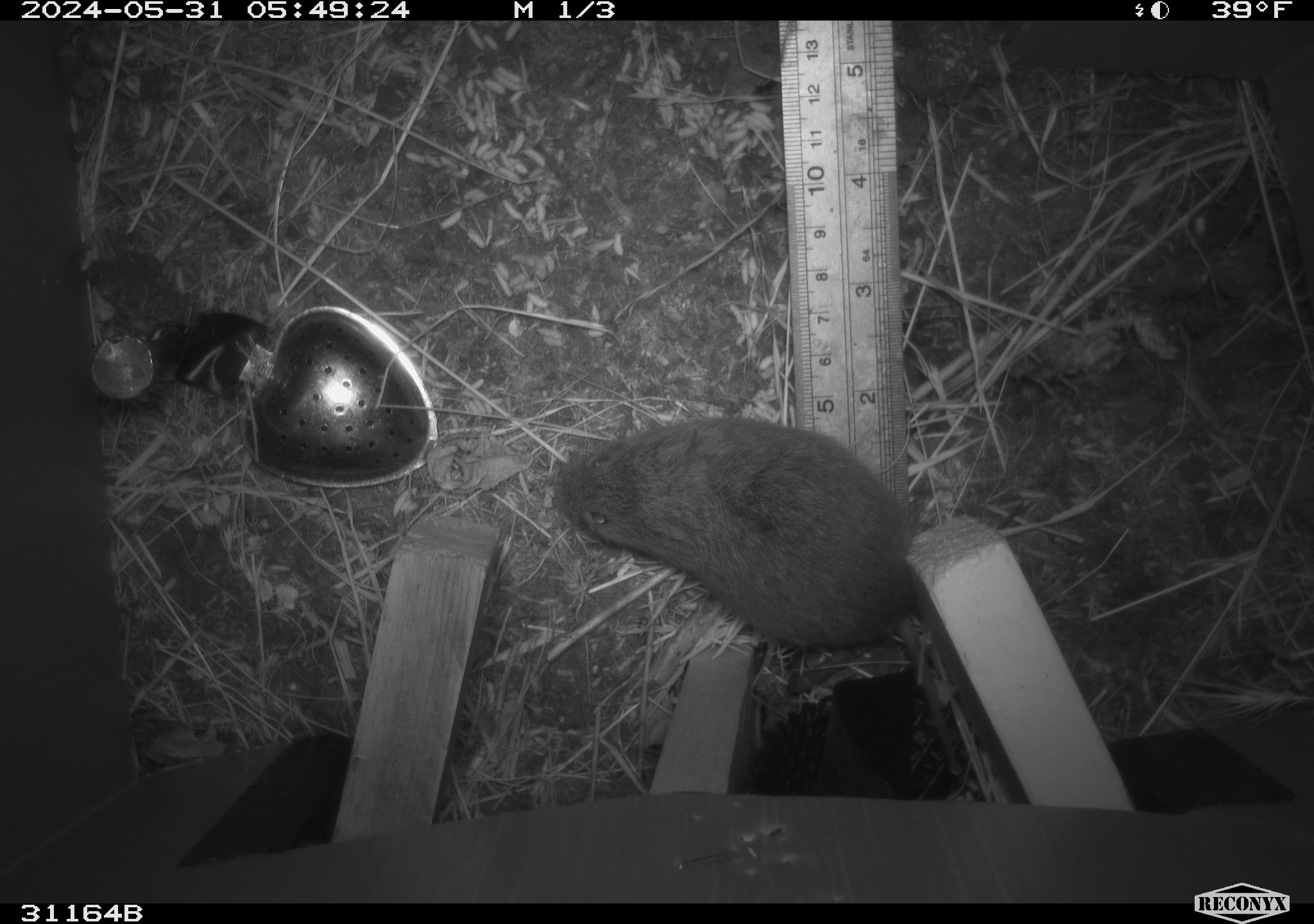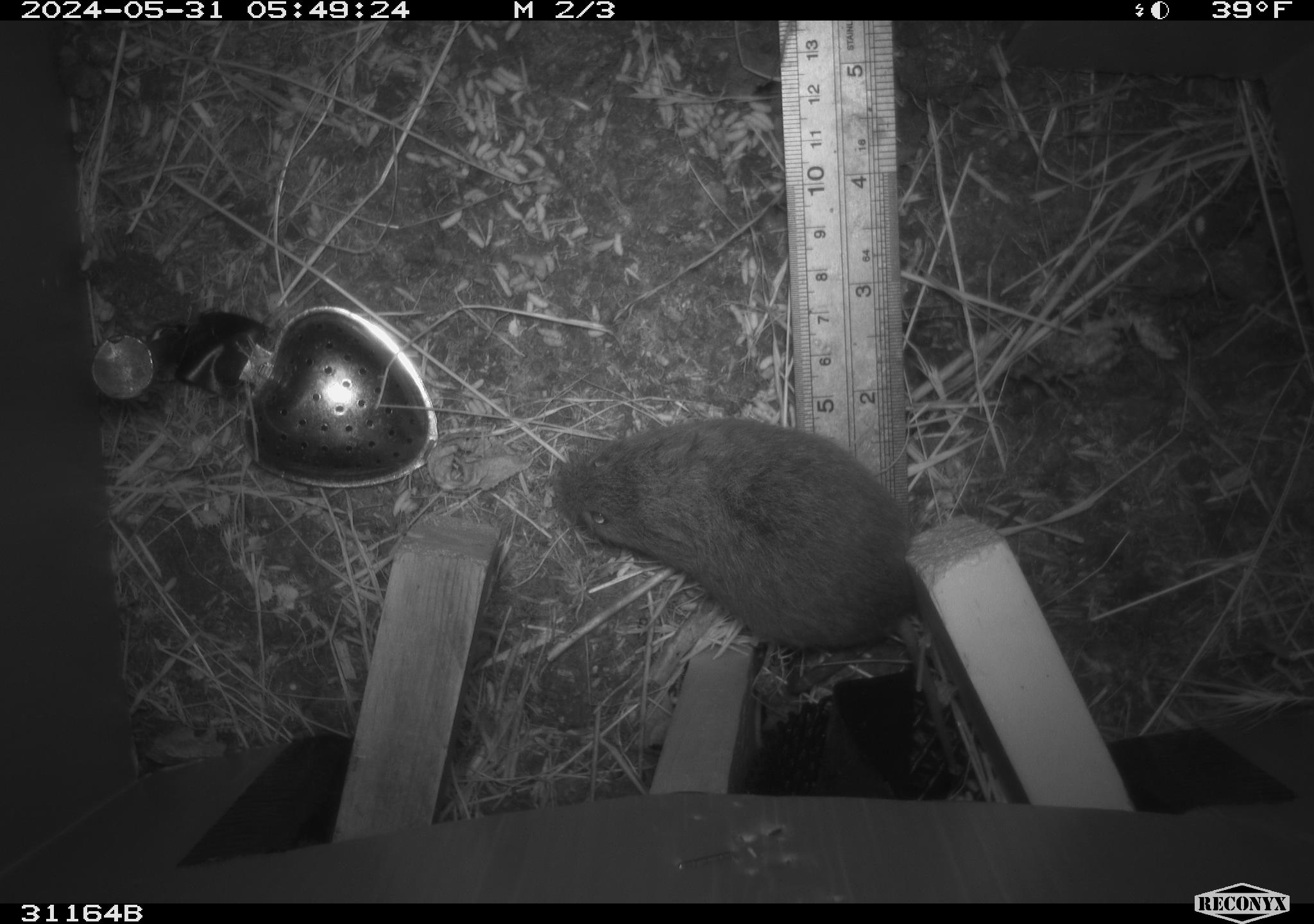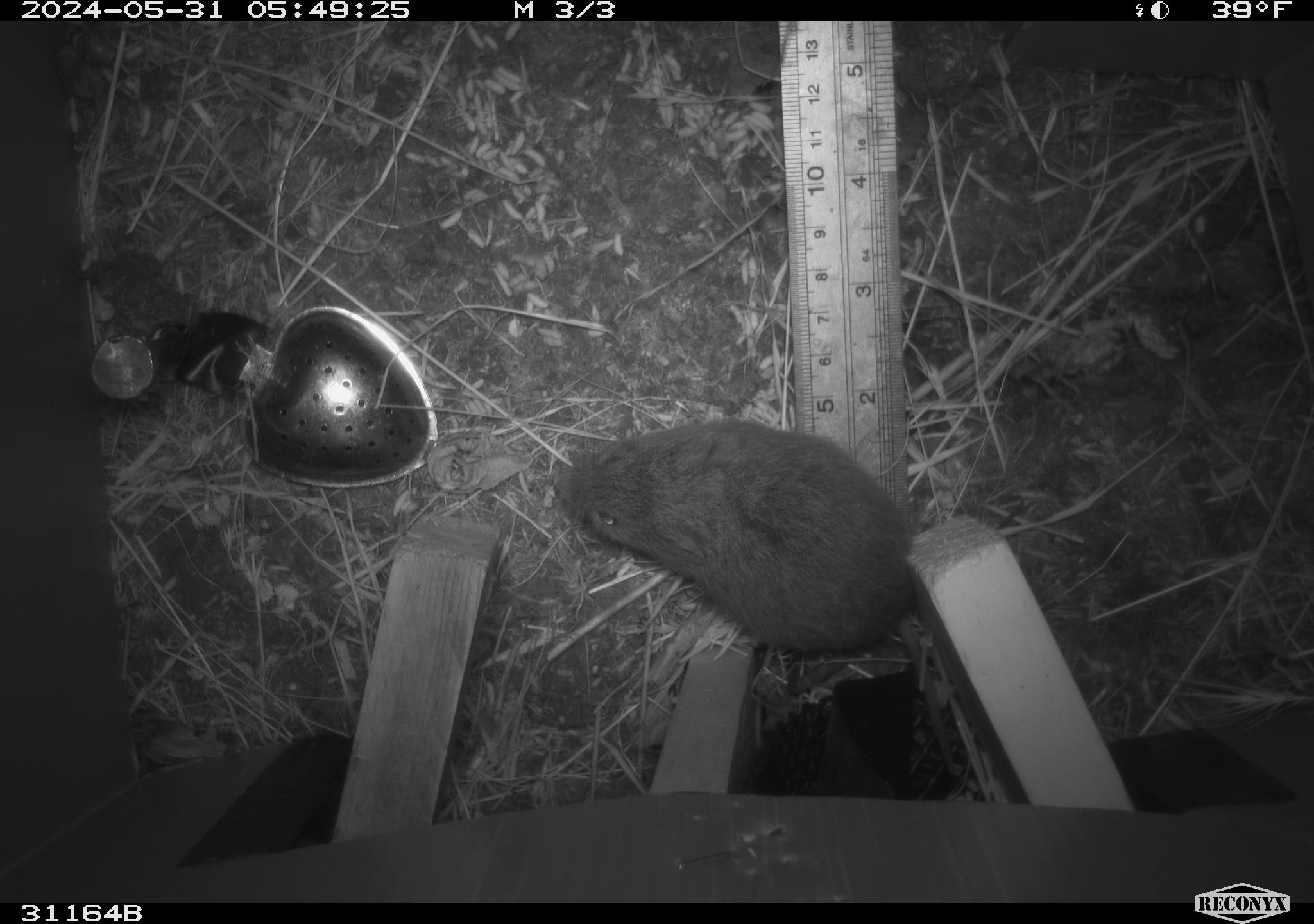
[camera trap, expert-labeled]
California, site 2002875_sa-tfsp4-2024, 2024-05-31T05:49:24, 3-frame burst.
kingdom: Animalia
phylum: Chordata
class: Mammalia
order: Rodentia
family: Cricetidae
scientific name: Arvicolinae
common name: voles, lemmings, and muskrats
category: arvicolinae subfamily